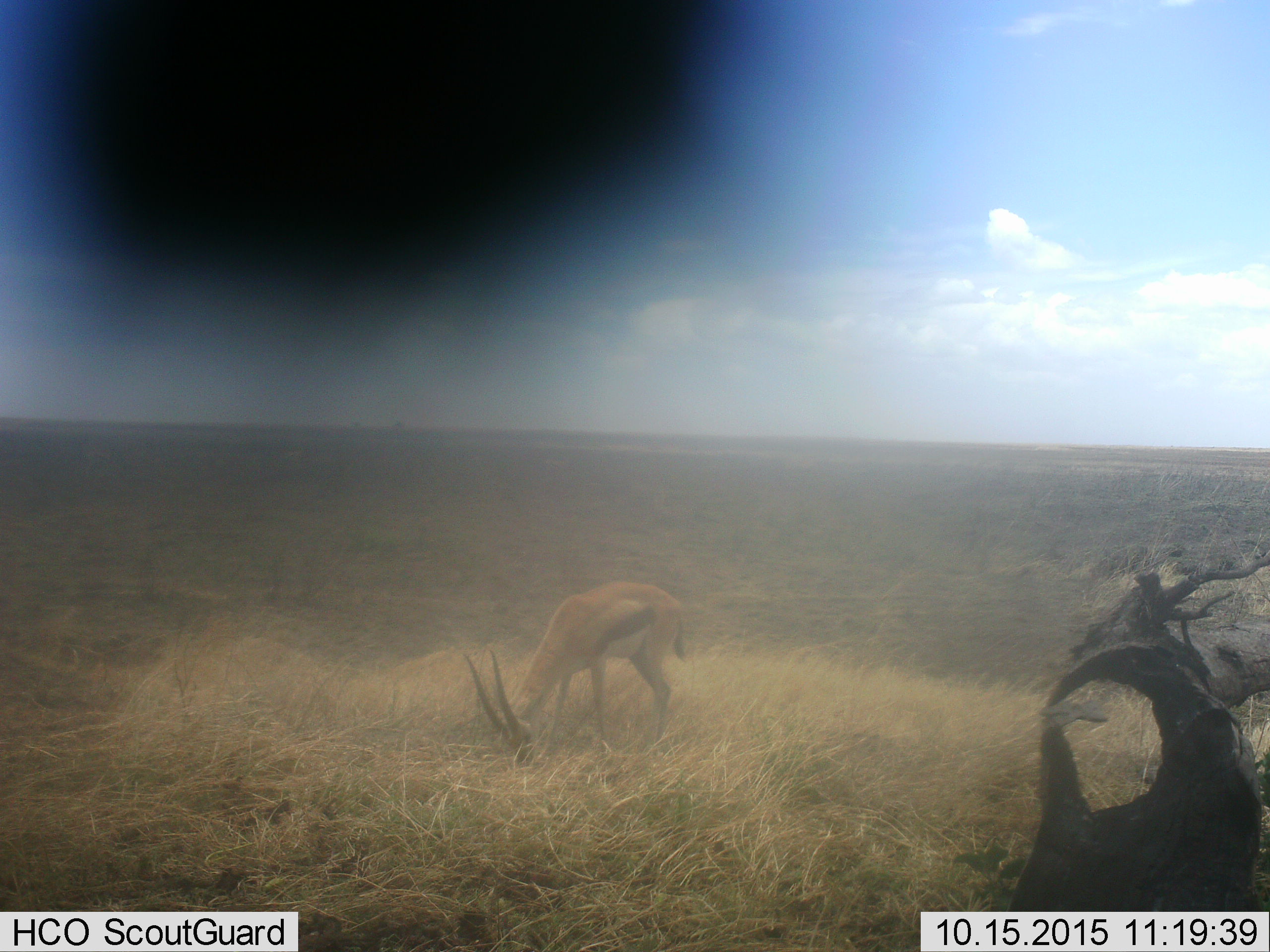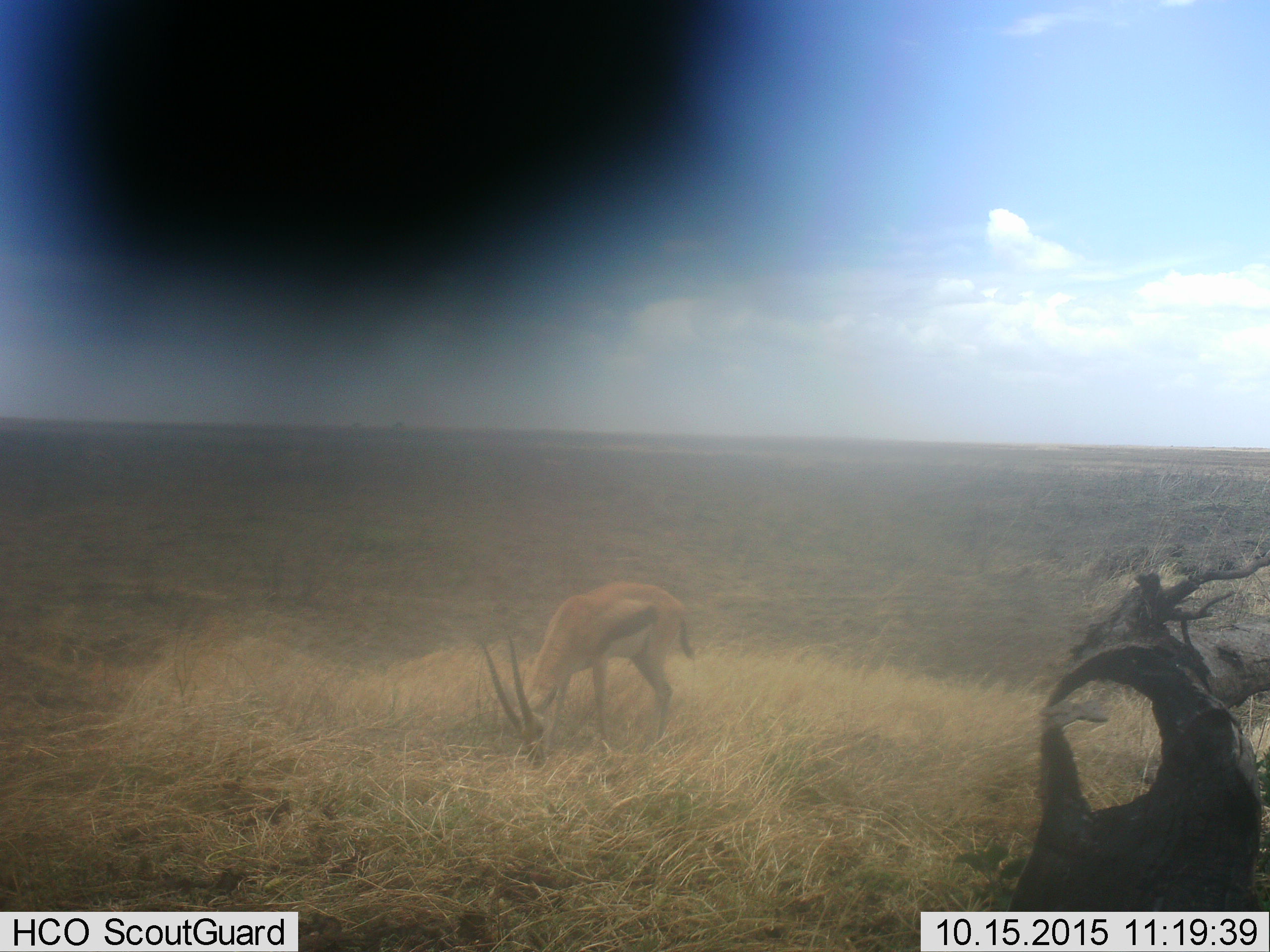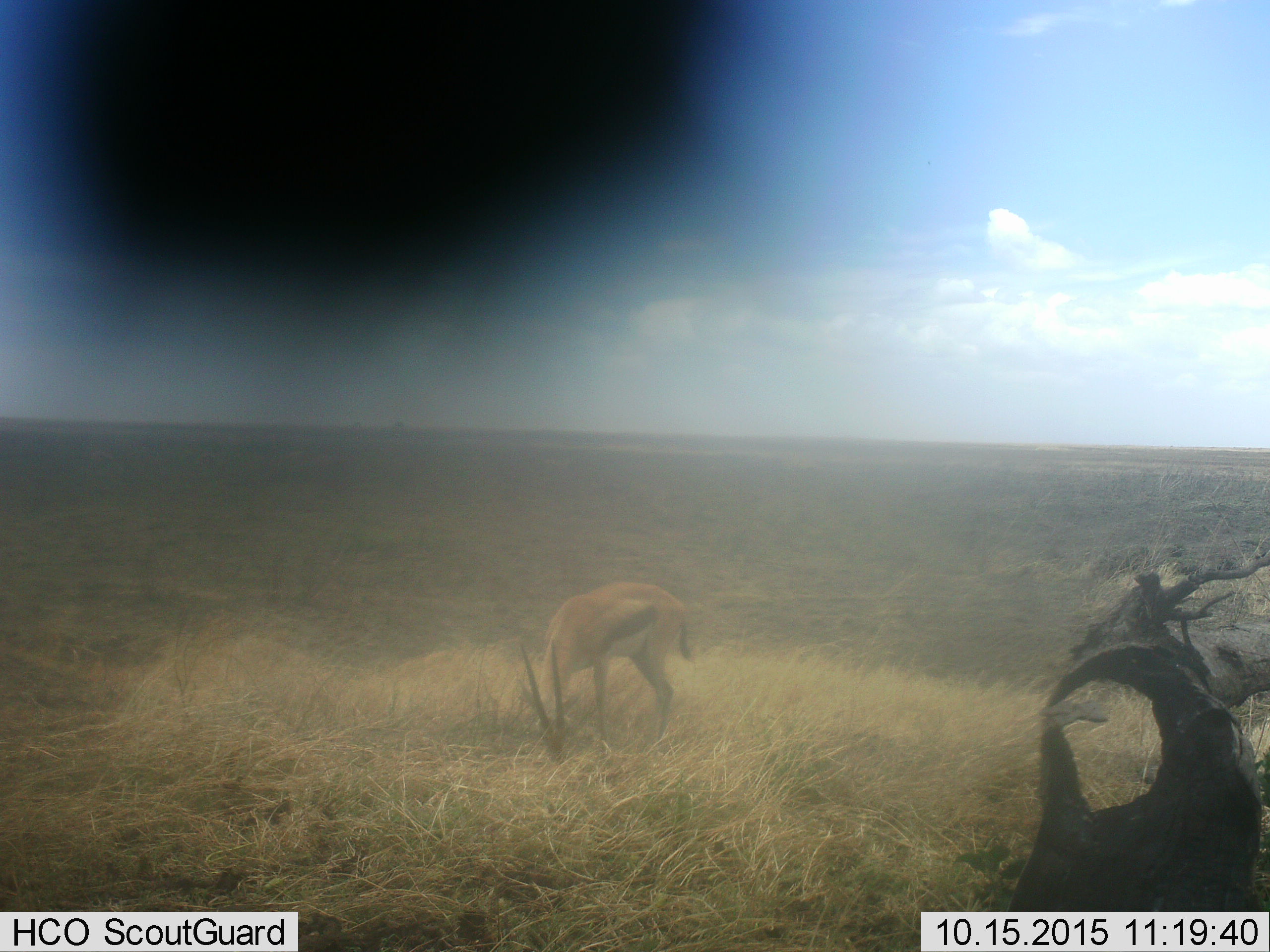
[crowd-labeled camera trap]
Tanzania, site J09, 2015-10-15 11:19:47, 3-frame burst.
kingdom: Animalia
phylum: Chordata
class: Mammalia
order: Artiodactyla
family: Bovidae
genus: Eudorcas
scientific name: Eudorcas thomsonii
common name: thomson's gazelle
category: gazellethomsons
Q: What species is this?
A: Gazellethomsons (thomson's gazelle) (Eudorcas thomsonii).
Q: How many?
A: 1.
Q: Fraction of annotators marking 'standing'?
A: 0%.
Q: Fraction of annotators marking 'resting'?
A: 0%.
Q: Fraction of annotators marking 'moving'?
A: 0%.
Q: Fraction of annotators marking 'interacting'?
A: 0%.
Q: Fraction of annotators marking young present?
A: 12%.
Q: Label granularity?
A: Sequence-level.